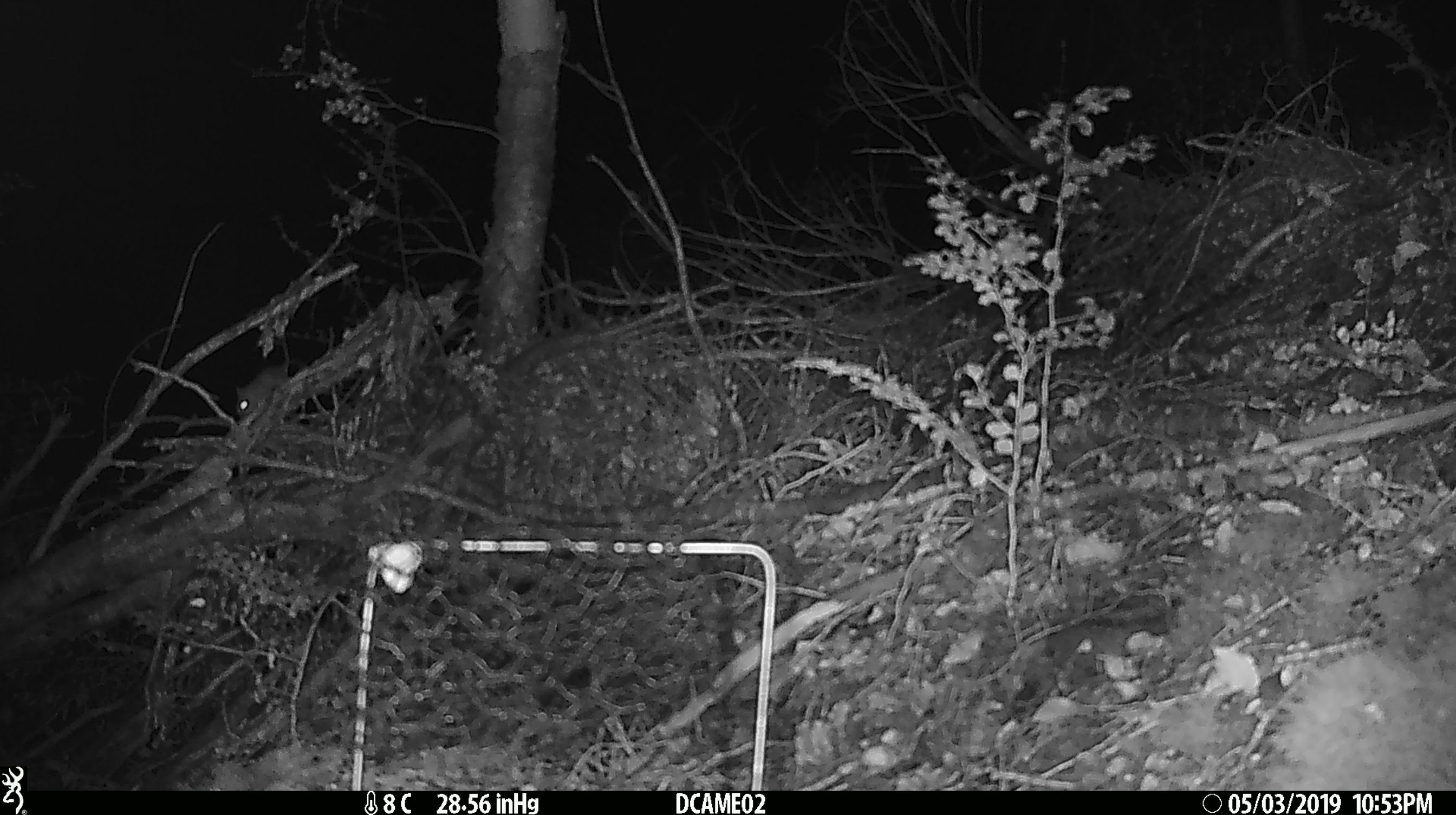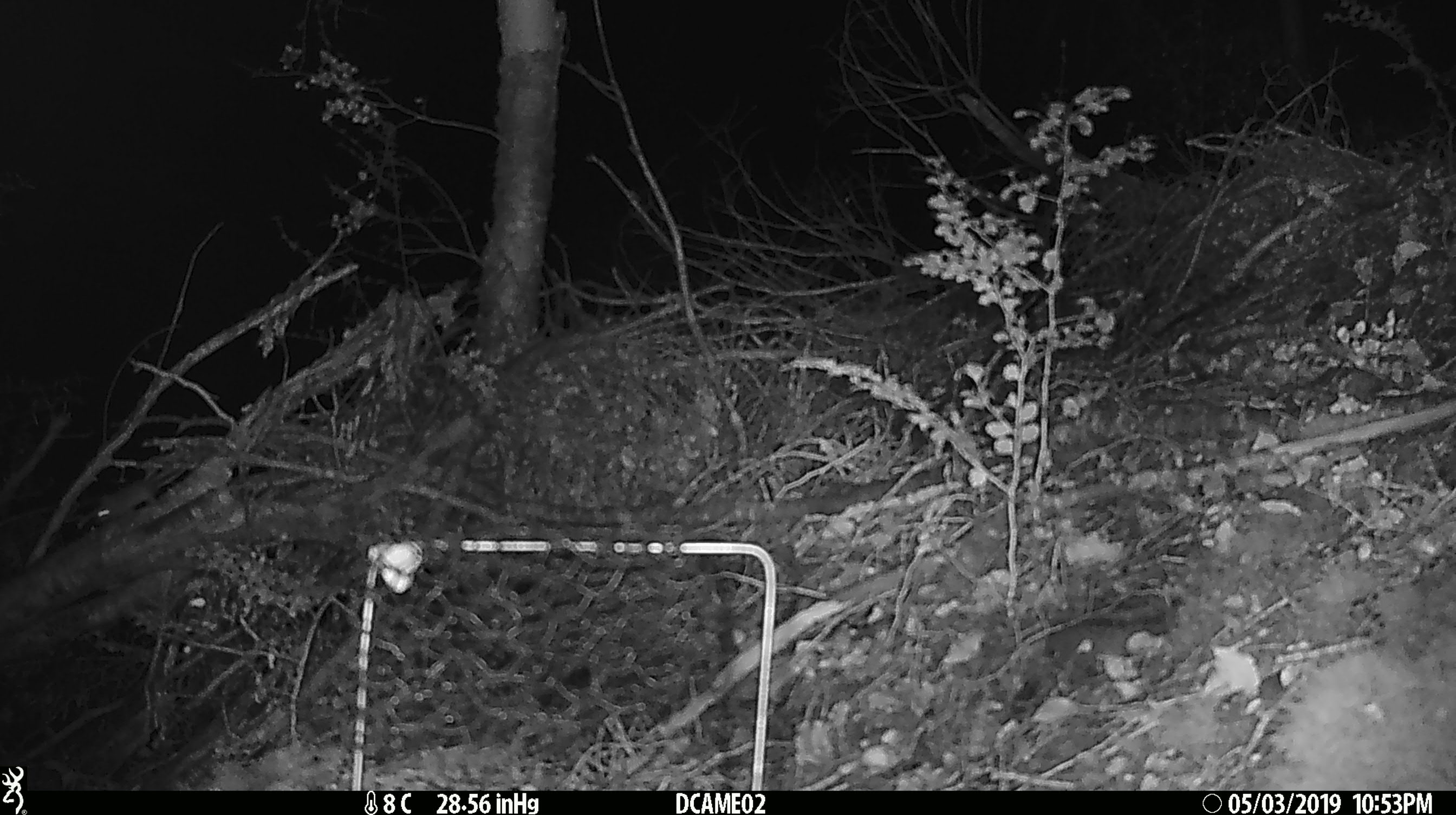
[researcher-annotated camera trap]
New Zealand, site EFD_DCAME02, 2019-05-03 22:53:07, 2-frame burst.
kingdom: Animalia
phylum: Chordata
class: Mammalia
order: Rodentia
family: Muridae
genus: Mus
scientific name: Mus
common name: mouse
Mouse (Mus).